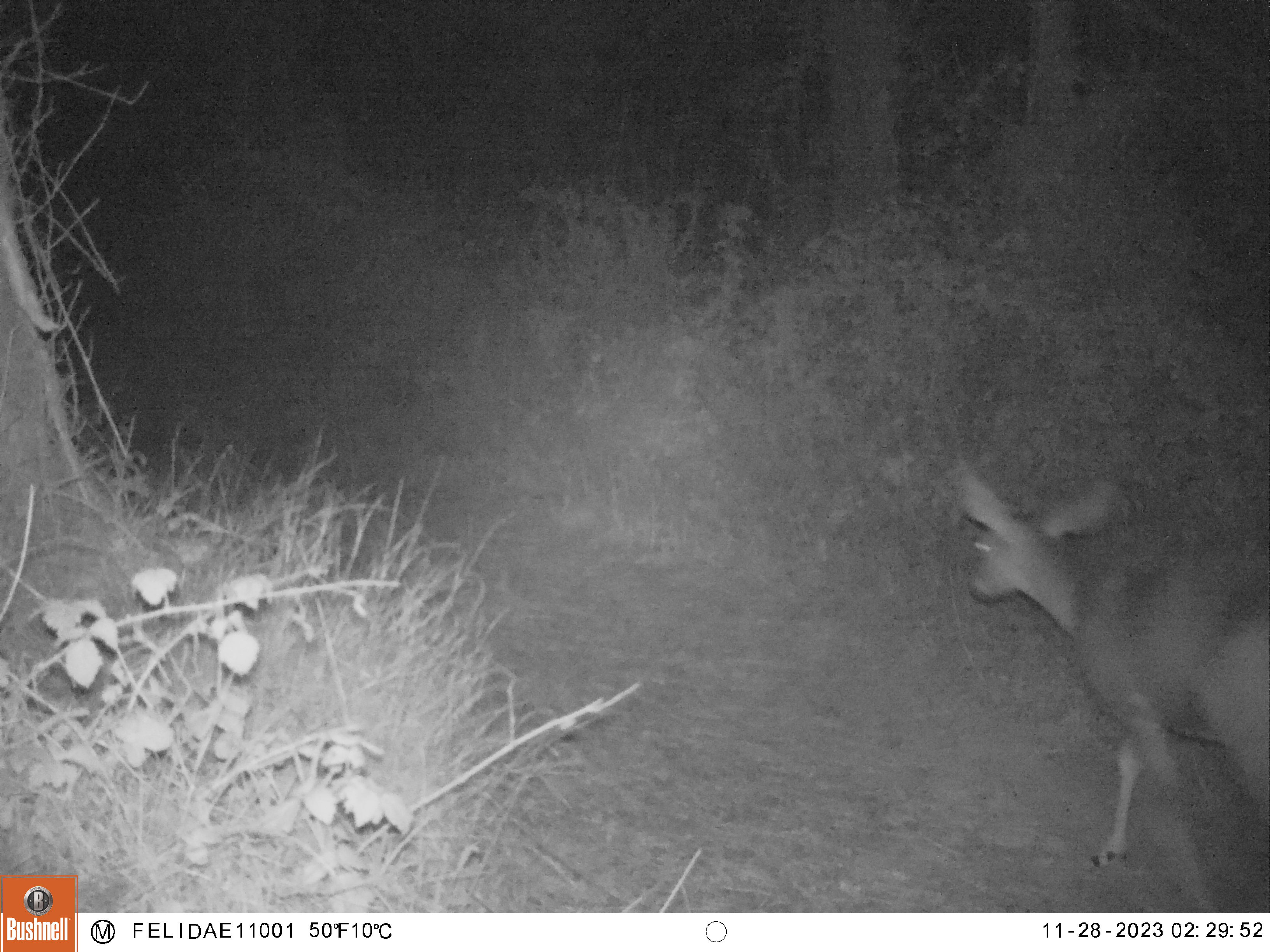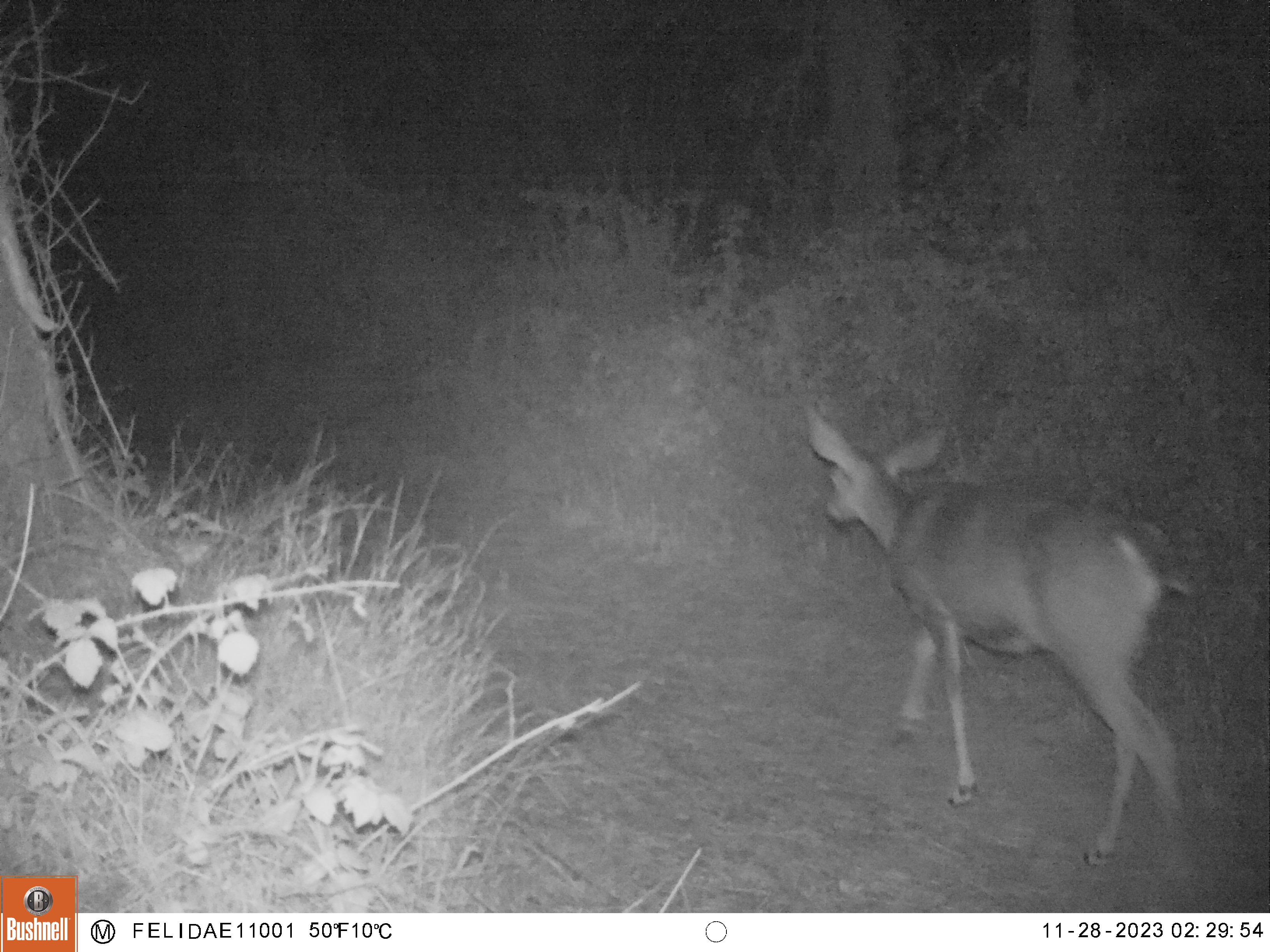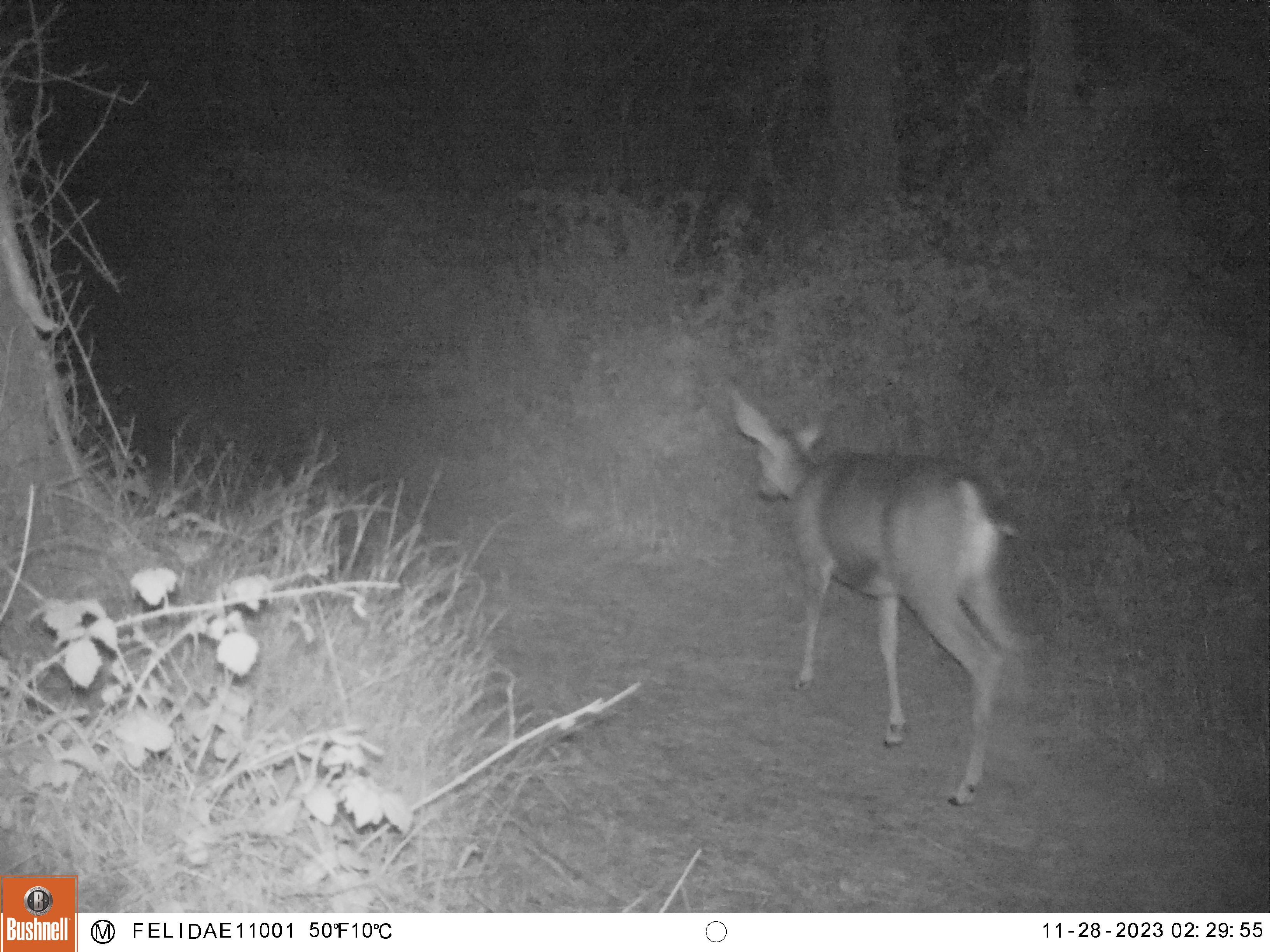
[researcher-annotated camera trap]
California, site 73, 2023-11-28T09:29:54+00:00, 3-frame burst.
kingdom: Animalia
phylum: Chordata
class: Mammalia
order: Artiodactyla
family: Cervidae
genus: Odocoileus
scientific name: Odocoileus hemionus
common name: mule deer